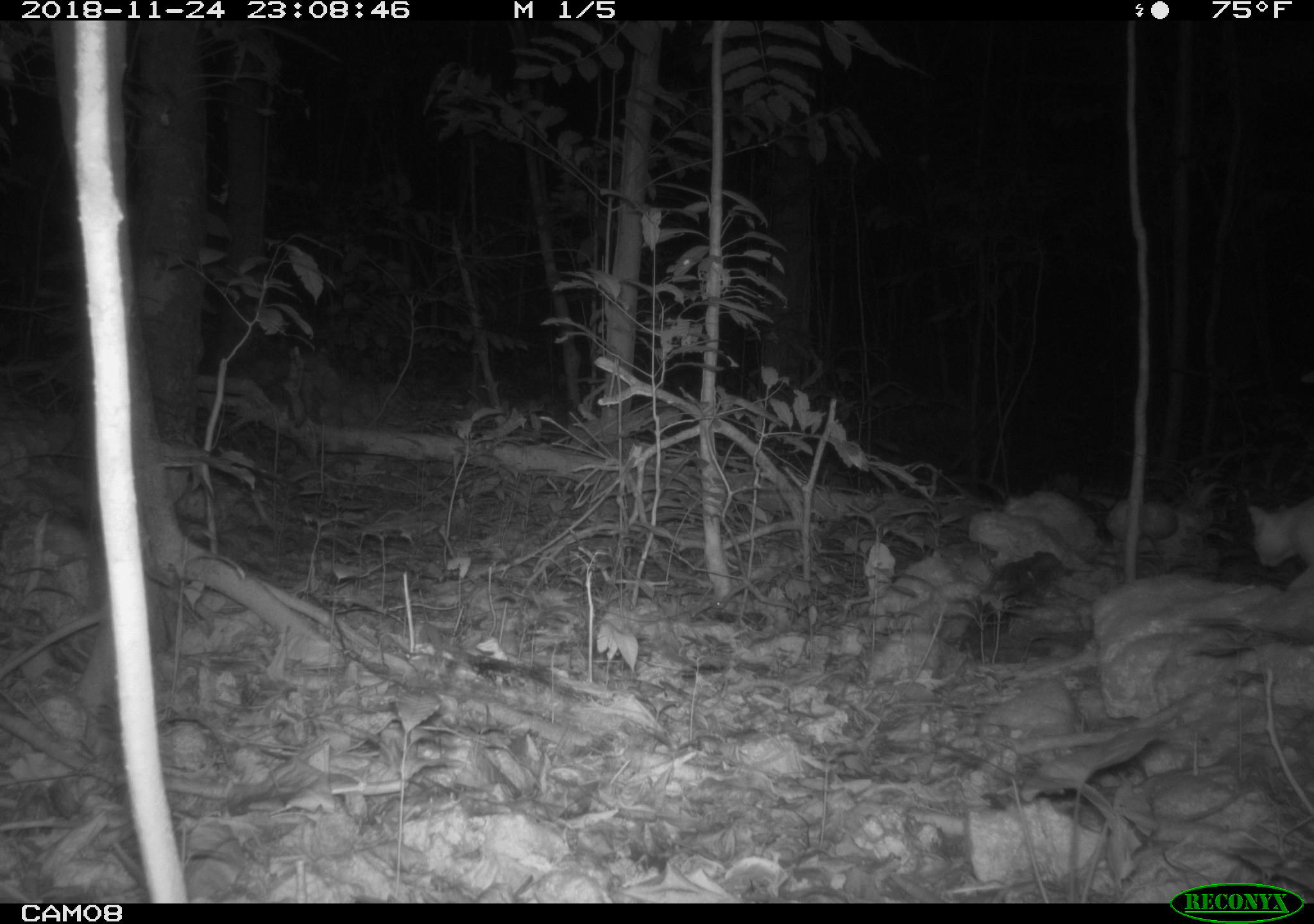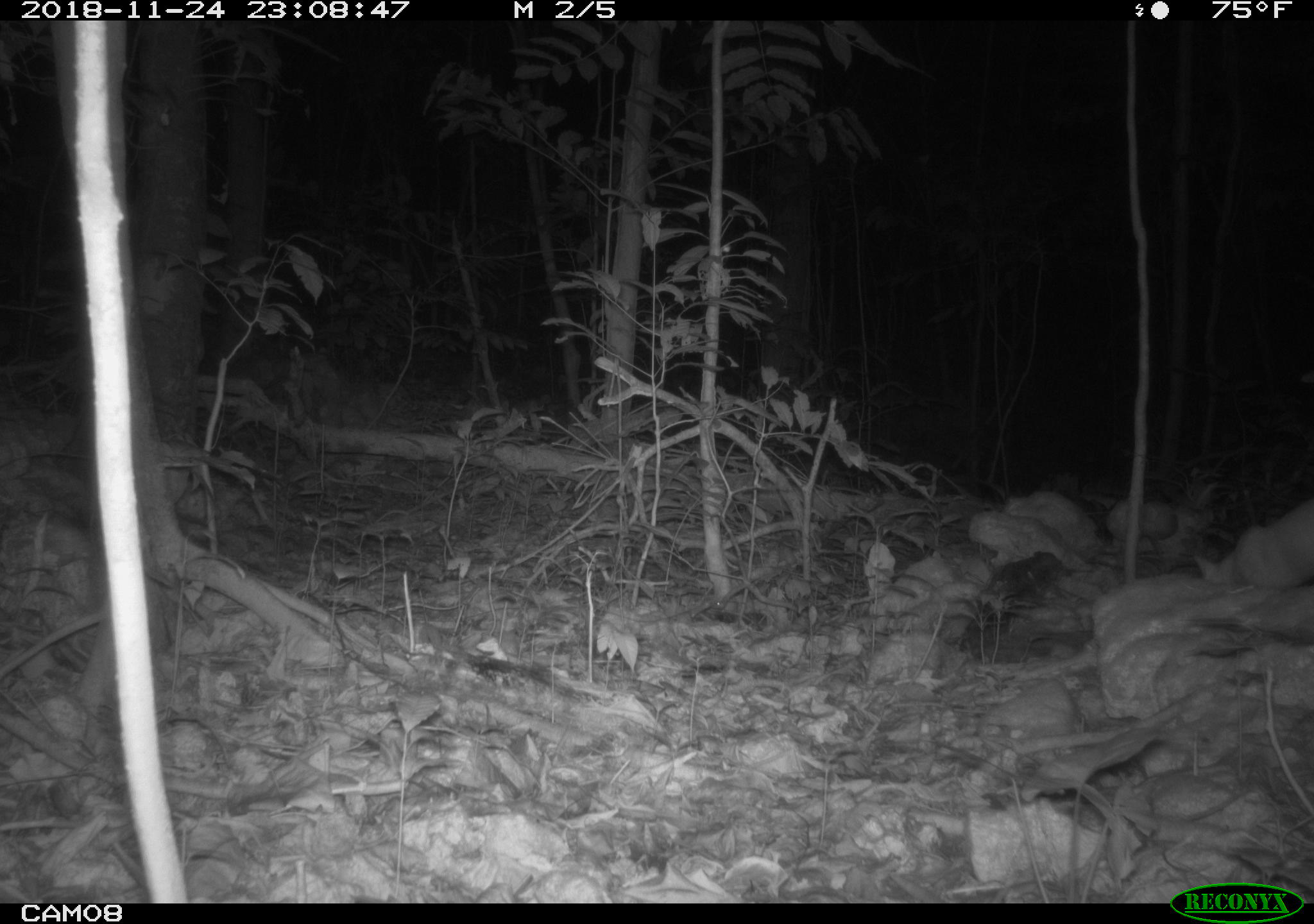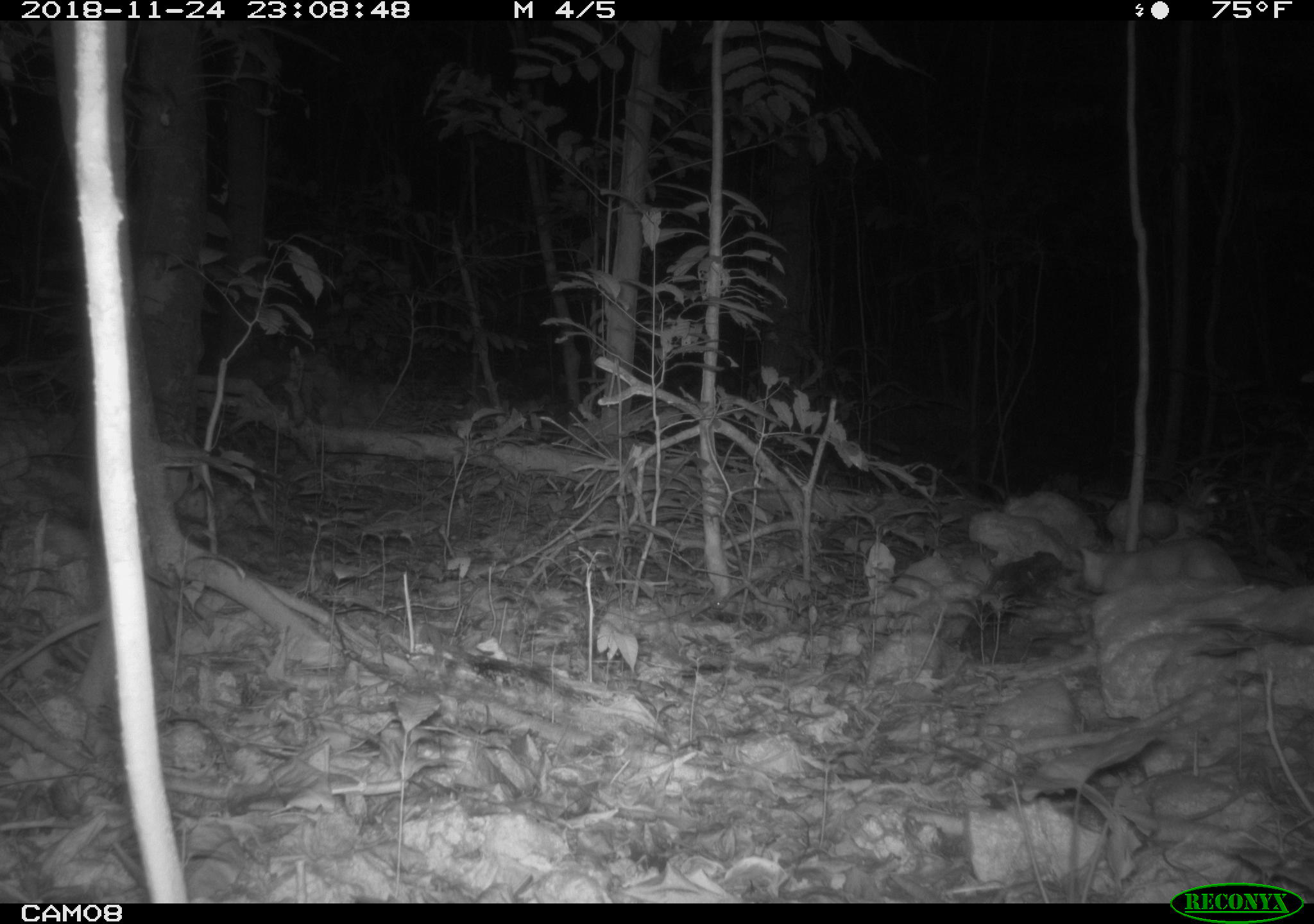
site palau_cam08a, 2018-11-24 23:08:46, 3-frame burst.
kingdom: Animalia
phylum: Chordata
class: Mammalia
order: Carnivora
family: Felidae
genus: Felis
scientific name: Felis catus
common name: cat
Cat (Felis catus).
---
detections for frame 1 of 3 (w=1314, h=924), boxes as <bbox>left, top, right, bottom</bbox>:
cat: <bbox>1251, 498, 1314, 597</bbox>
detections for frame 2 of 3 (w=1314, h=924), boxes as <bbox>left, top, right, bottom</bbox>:
cat: <bbox>1180, 474, 1312, 592</bbox>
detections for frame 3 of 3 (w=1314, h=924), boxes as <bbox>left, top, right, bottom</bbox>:
cat: <bbox>1066, 539, 1247, 590</bbox>